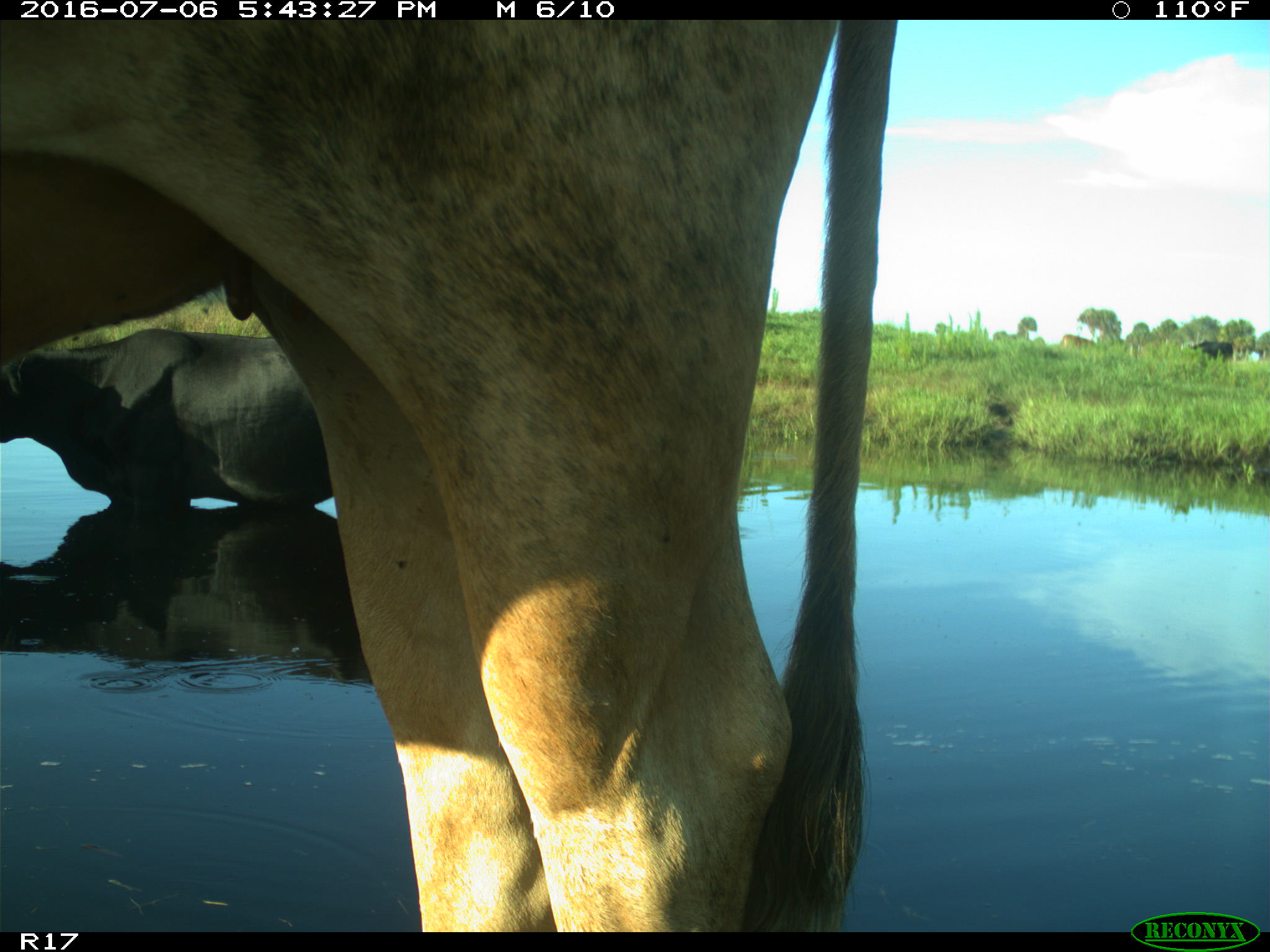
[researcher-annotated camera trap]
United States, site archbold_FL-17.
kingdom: Animalia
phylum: Chordata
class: Mammalia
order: Artiodactyla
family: Bovidae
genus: Bos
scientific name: Bos taurus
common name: domestic cow